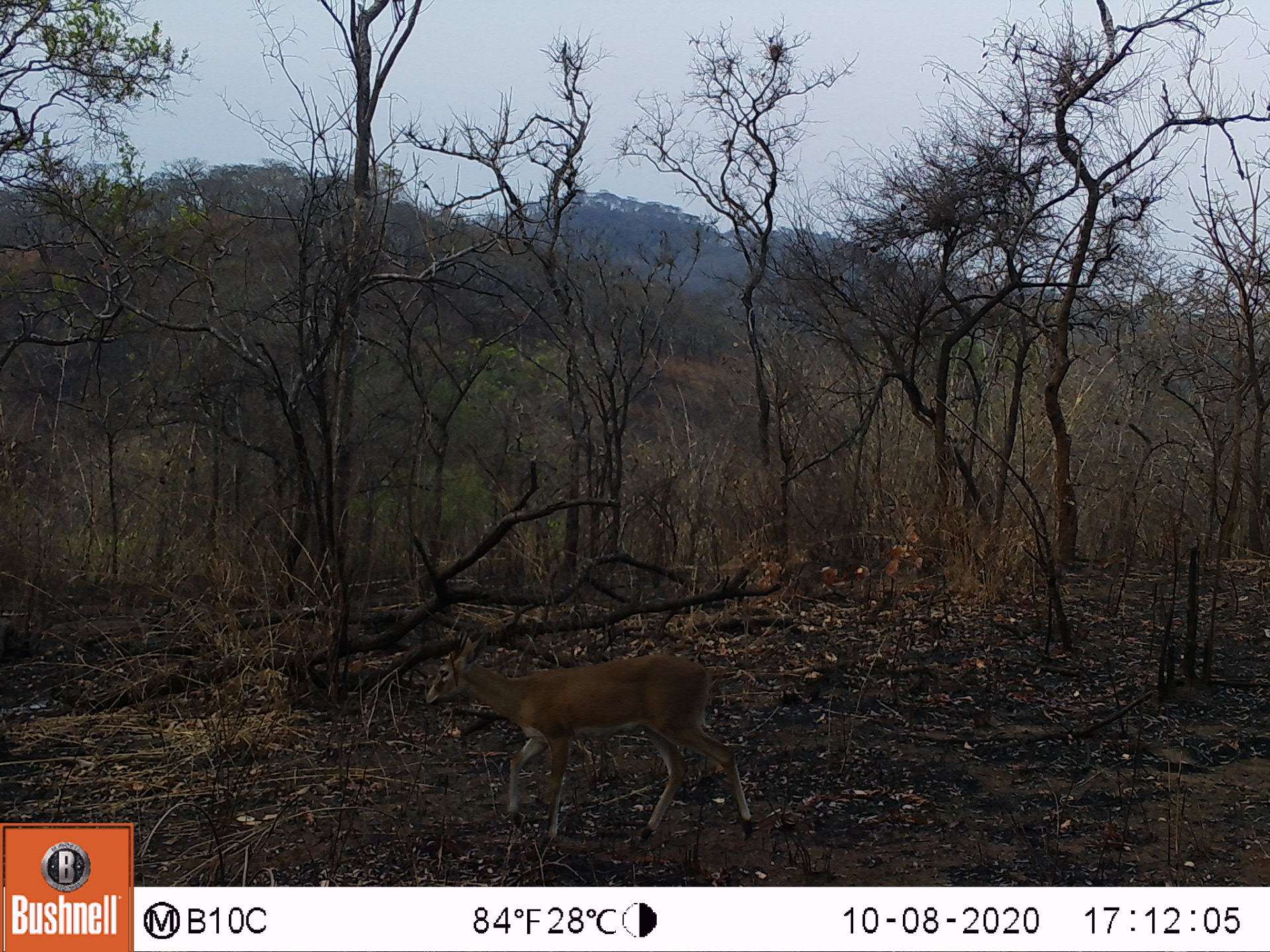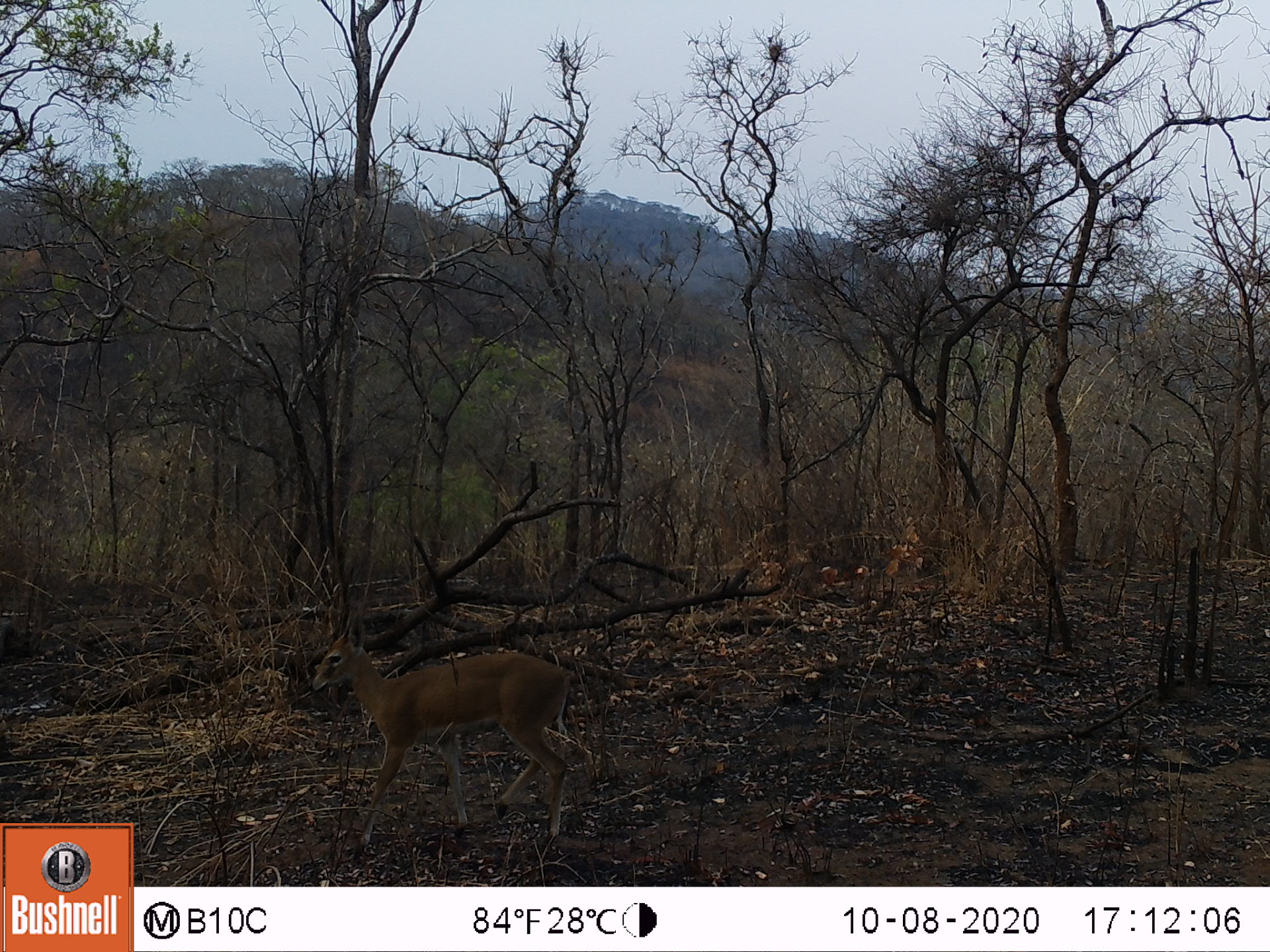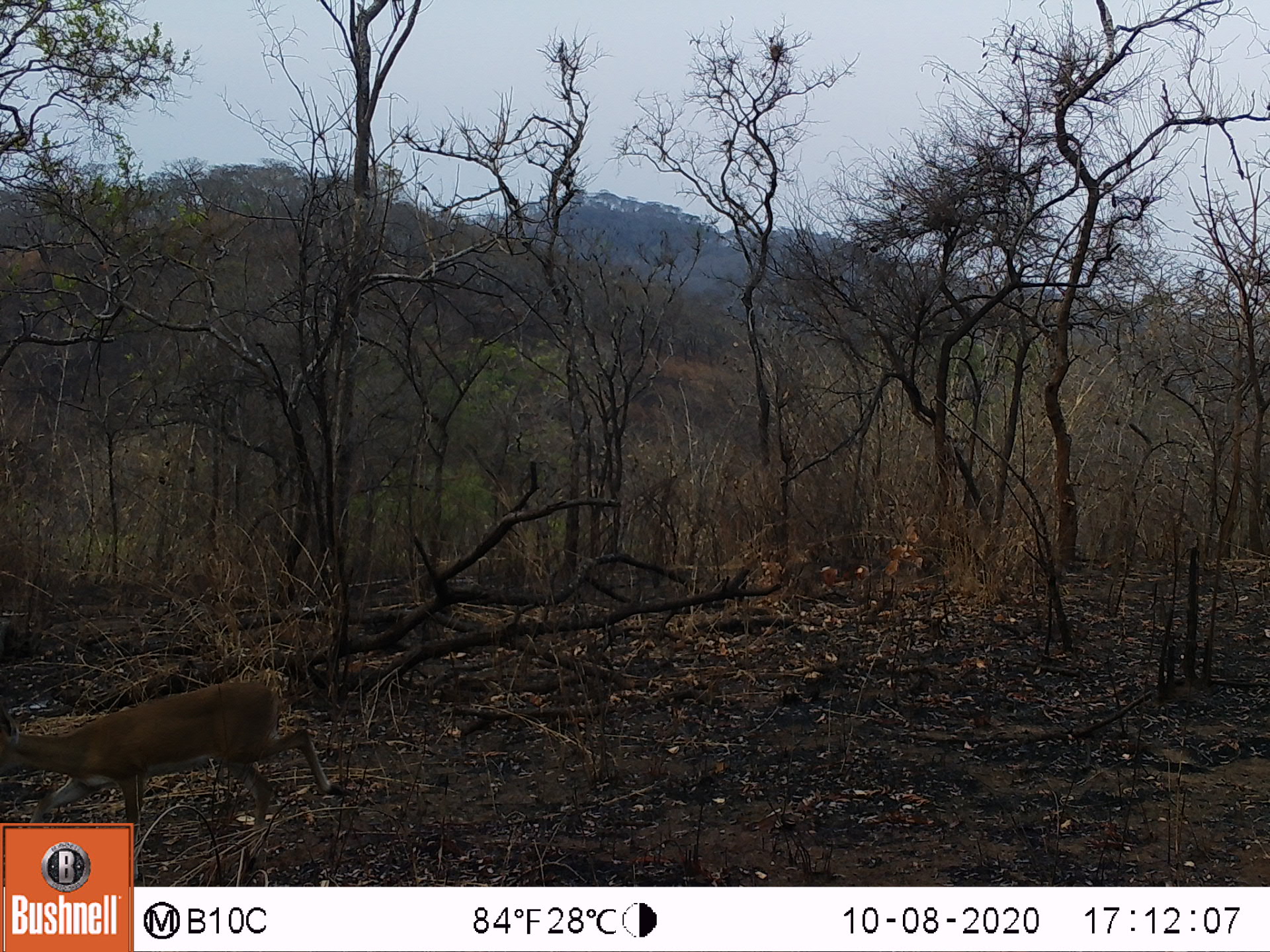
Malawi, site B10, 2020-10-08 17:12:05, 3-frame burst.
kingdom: Animalia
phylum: Chordata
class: Mammalia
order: Artiodactyla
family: Bovidae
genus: Sylvicapra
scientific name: Sylvicapra grimmia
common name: common duiker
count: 1